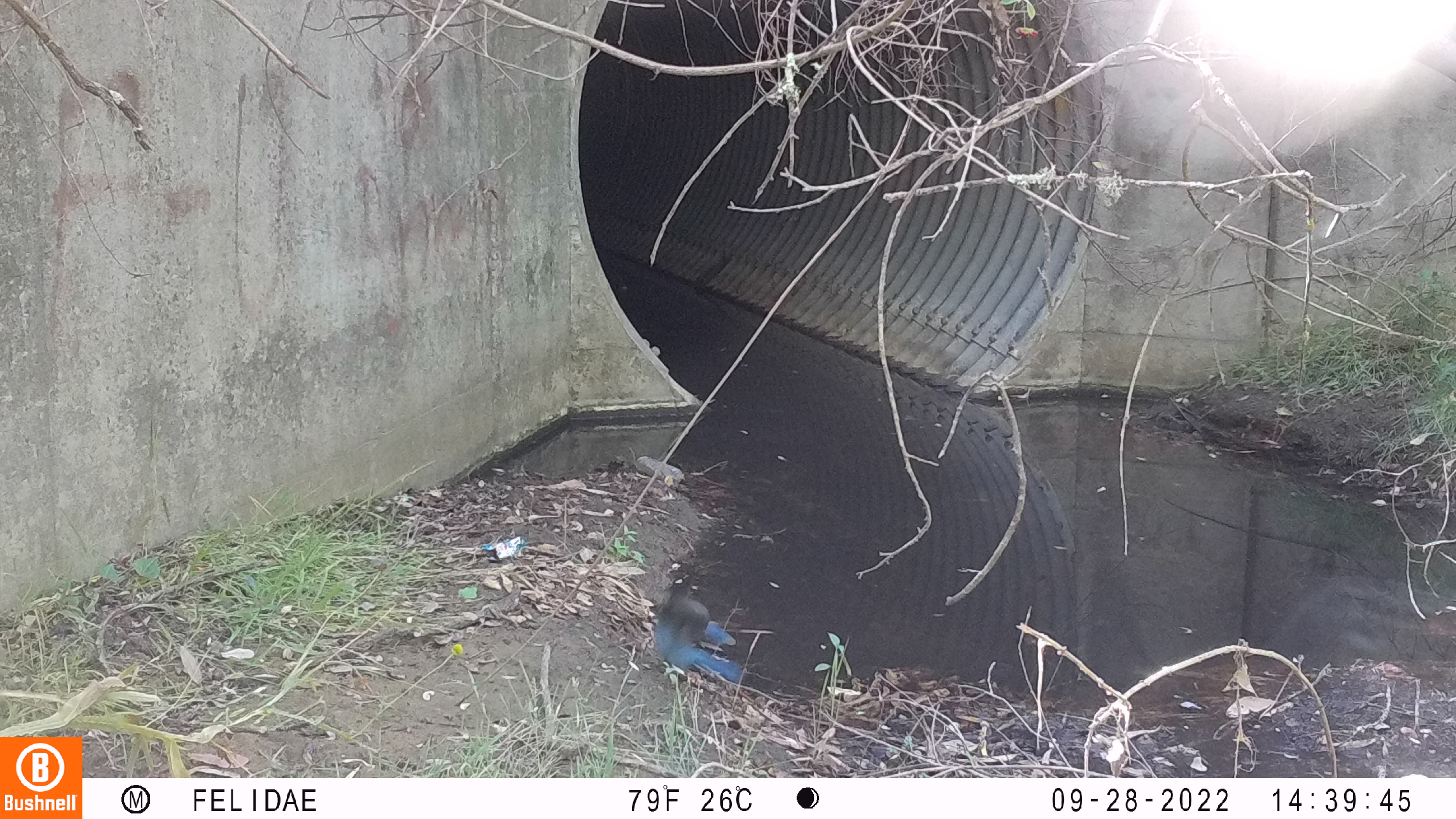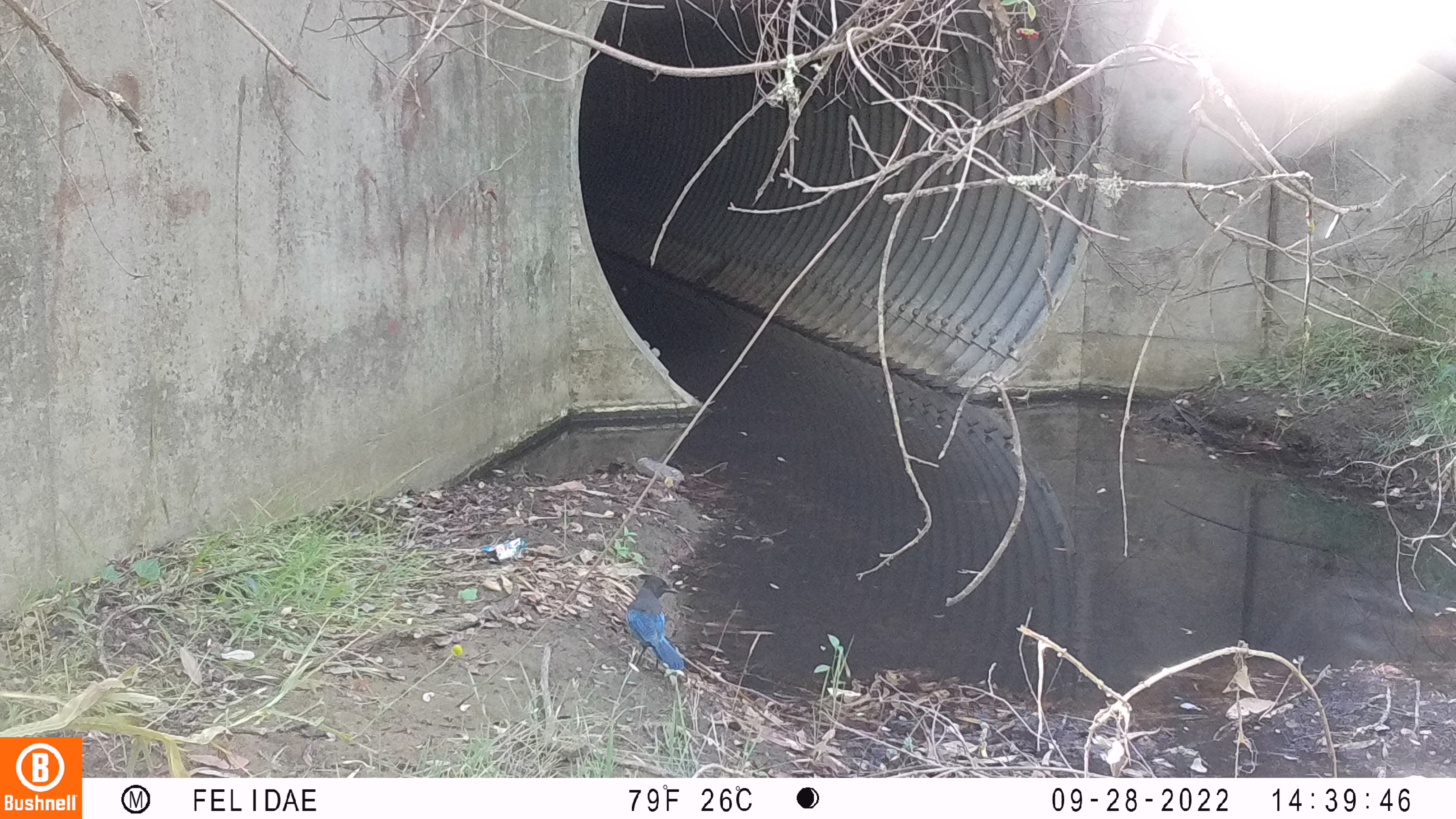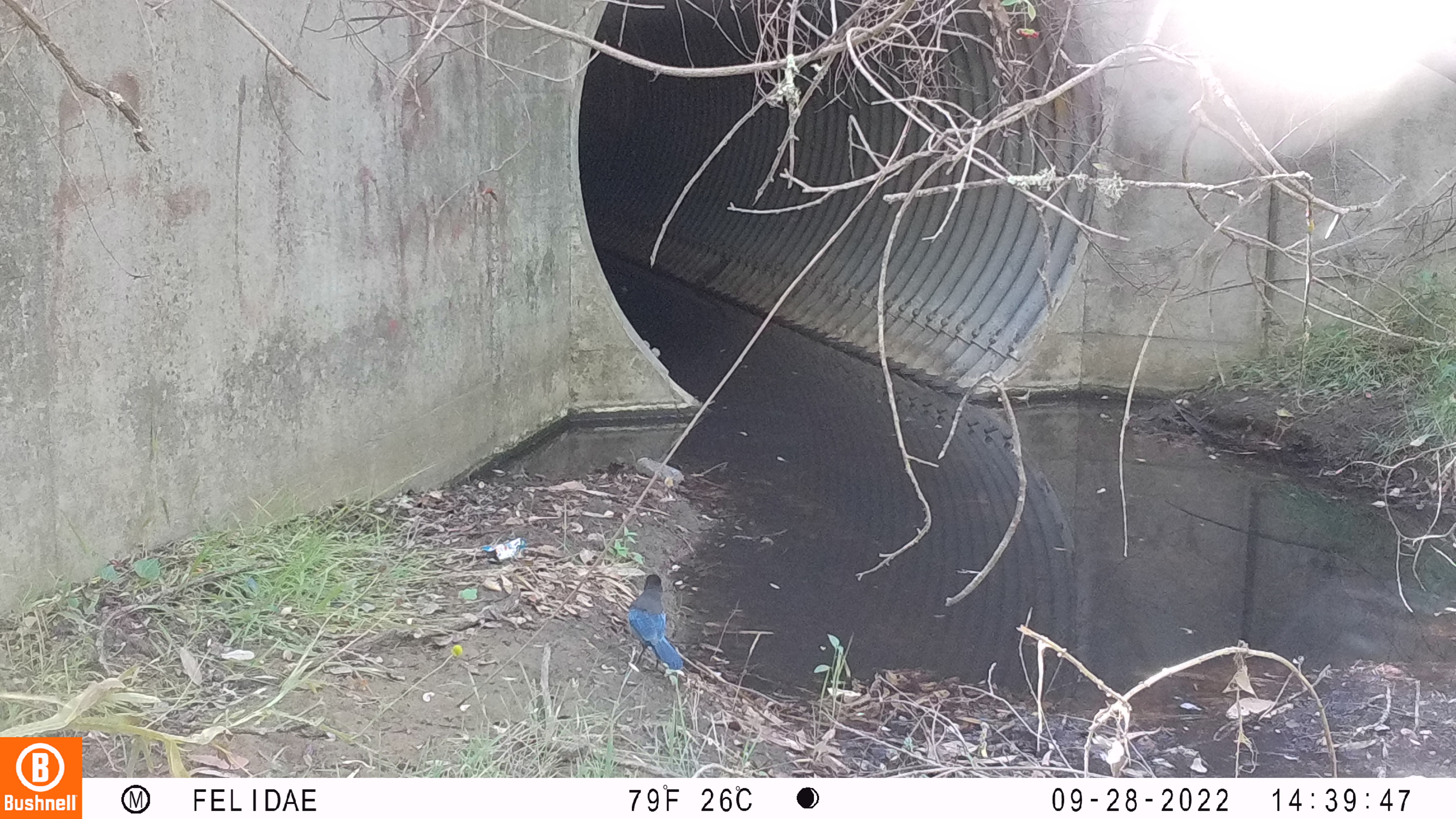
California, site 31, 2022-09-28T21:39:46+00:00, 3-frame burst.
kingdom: Animalia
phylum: Chordata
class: Aves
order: Passeriformes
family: Corvidae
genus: Cyanocitta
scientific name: Cyanocitta stelleri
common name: steller's jay